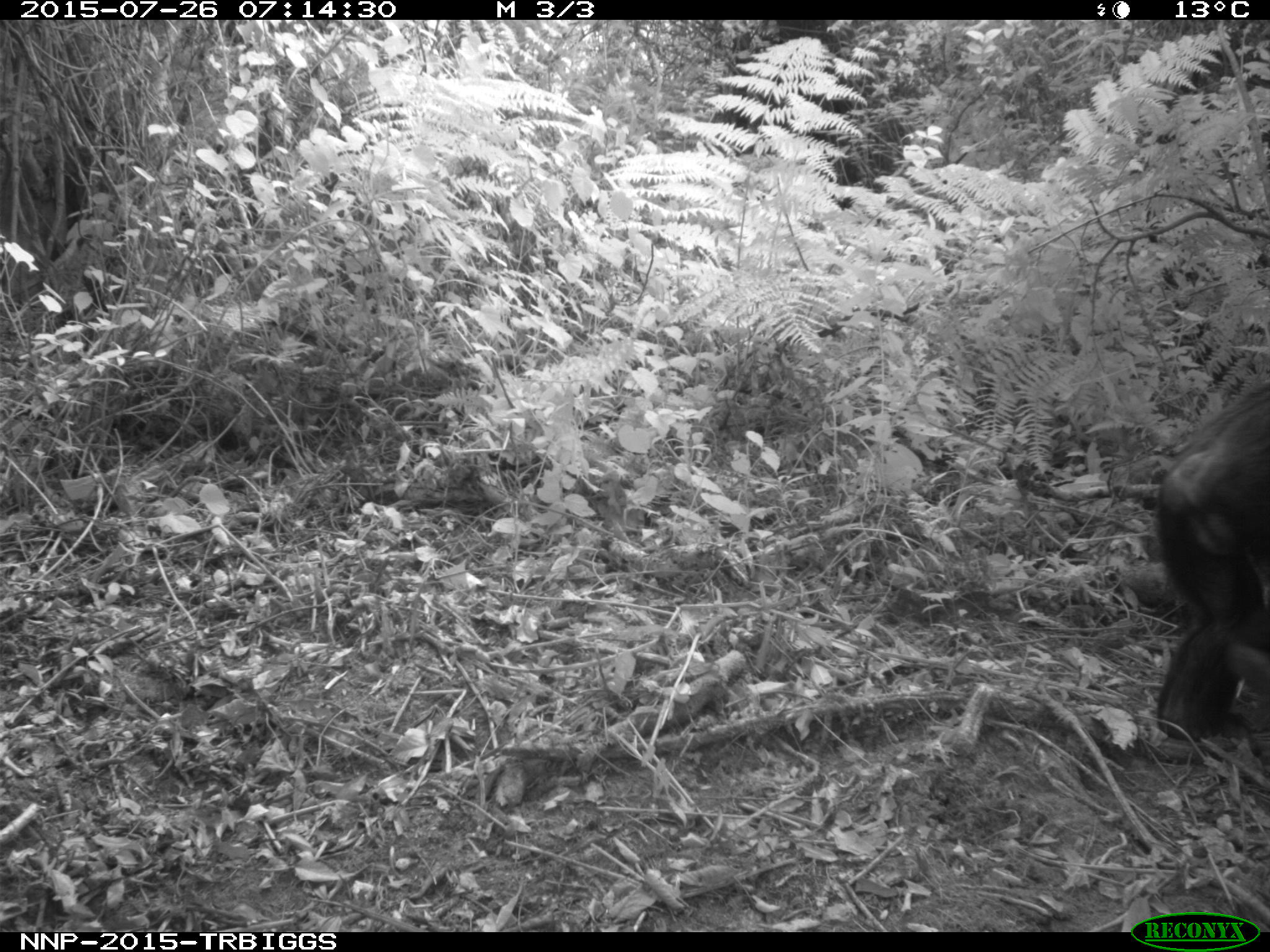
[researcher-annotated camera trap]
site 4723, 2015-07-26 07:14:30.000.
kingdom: Animalia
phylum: Chordata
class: Mammalia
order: Primates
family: Hominidae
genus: Pan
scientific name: Pan troglodytes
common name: chimpanzee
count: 1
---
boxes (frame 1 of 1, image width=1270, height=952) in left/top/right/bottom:
pan troglodytes: 1147/378/1269/748